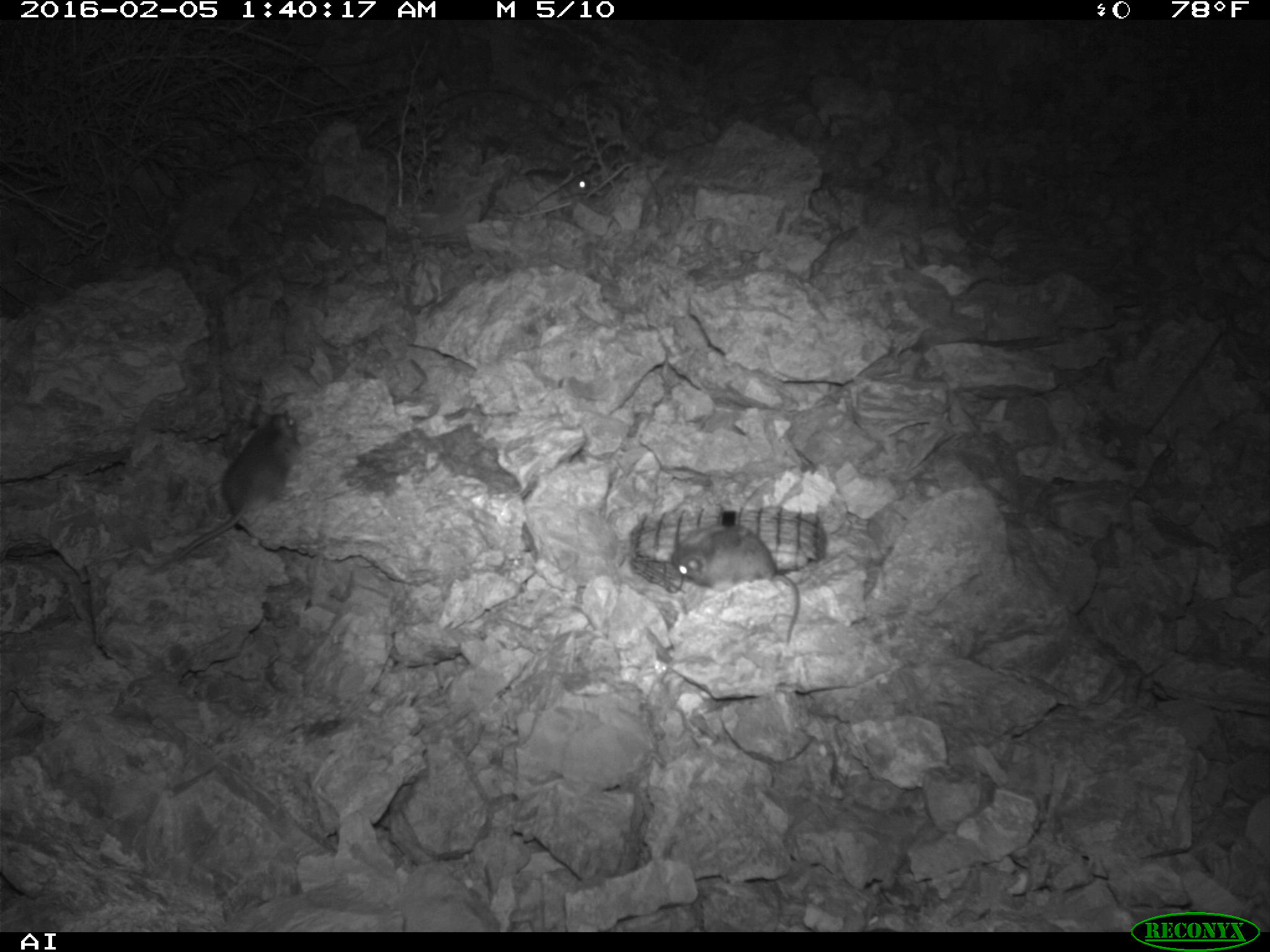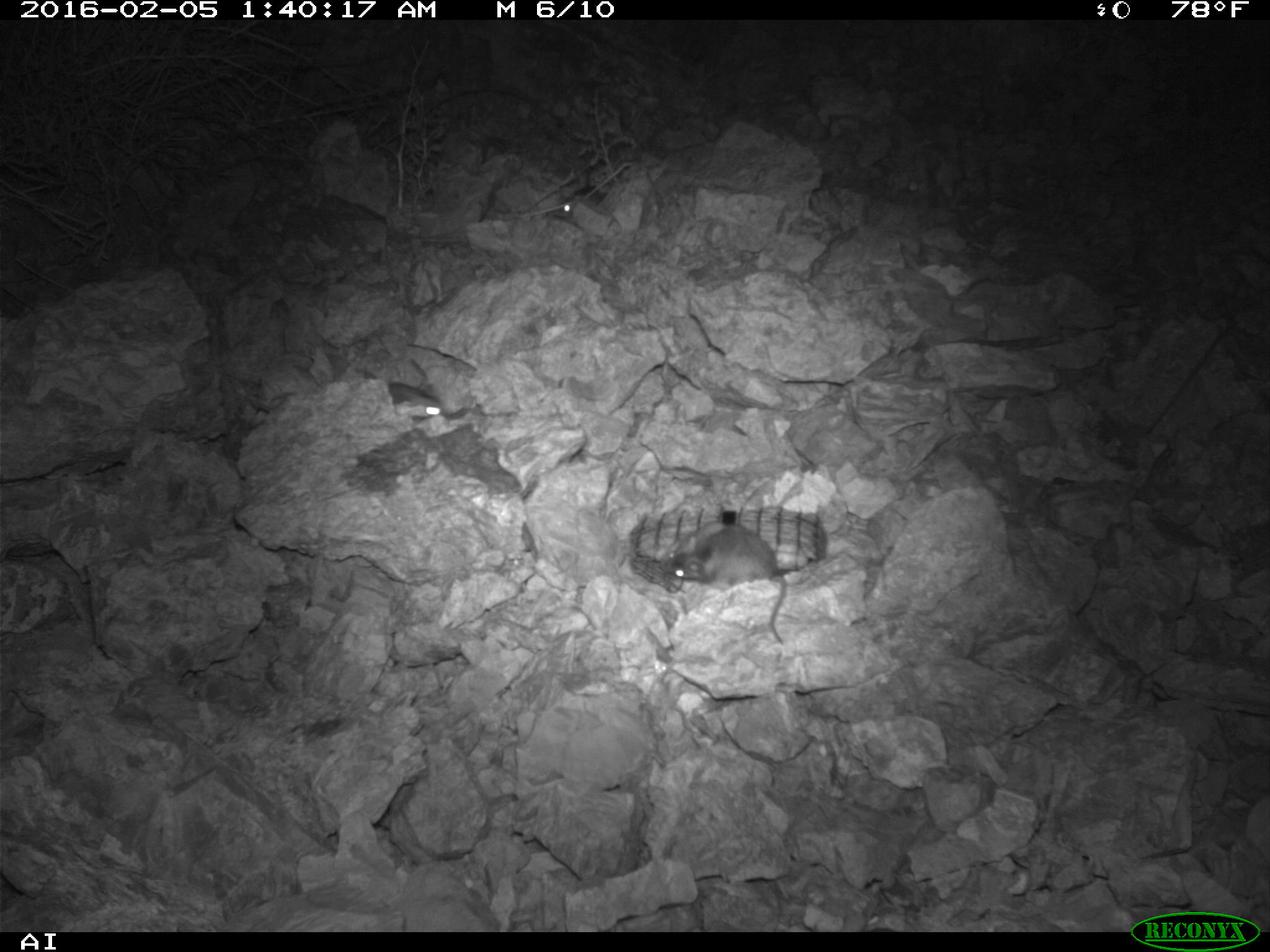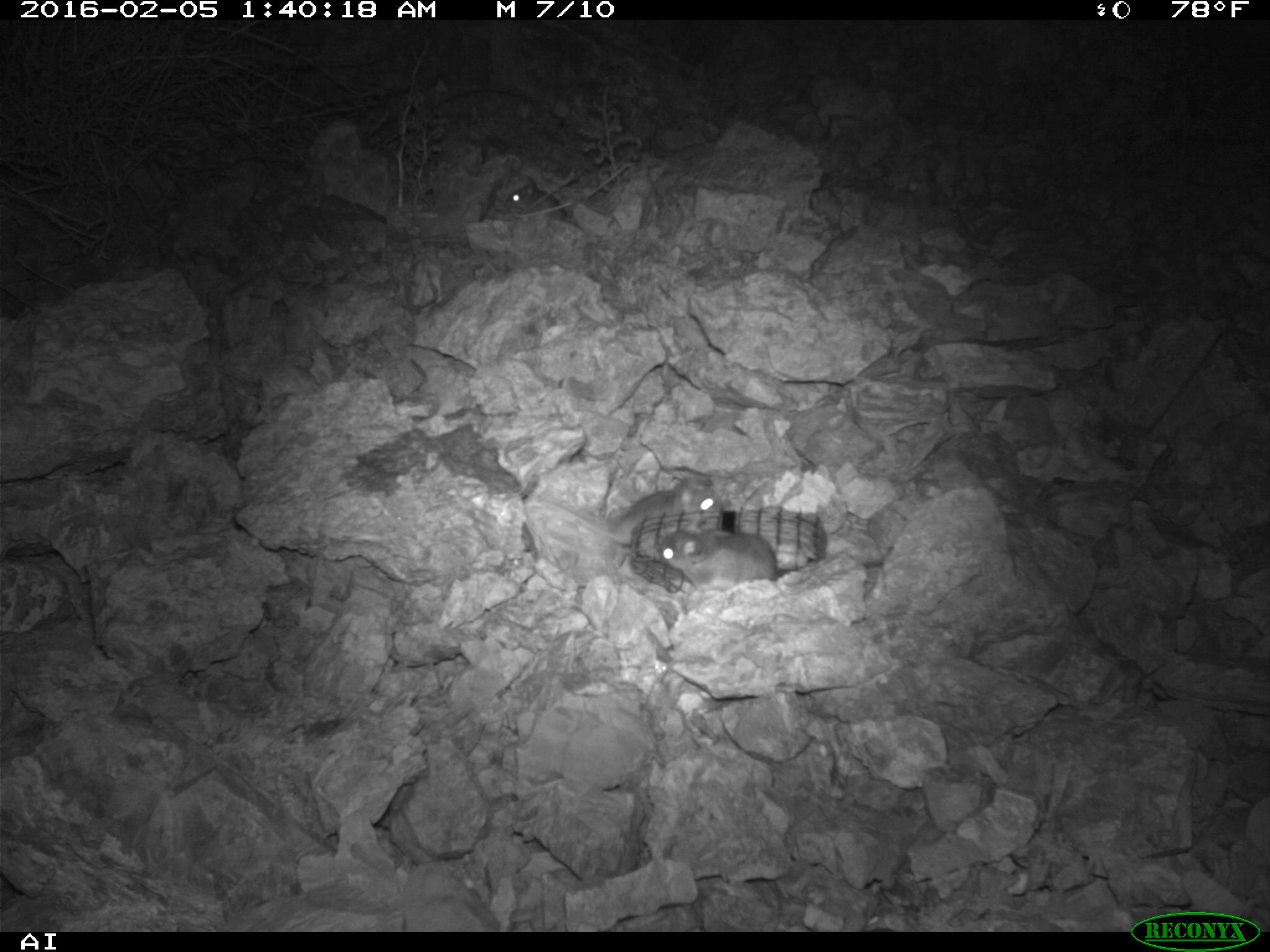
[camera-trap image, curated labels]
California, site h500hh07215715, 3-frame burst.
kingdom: Animalia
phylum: Chordata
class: Mammalia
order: Rodentia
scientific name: Rodentia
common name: rodent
Rodent (Rodentia).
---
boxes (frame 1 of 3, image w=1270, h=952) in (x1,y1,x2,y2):
rodent: (153,410,300,571); (673,524,799,645); (525,169,591,198)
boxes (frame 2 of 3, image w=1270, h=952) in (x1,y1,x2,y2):
rodent: (670,520,786,644); (385,382,445,416); (555,198,579,219)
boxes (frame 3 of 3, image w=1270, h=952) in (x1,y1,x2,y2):
rodent: (537,475,724,545); (657,524,779,595); (504,179,567,222)